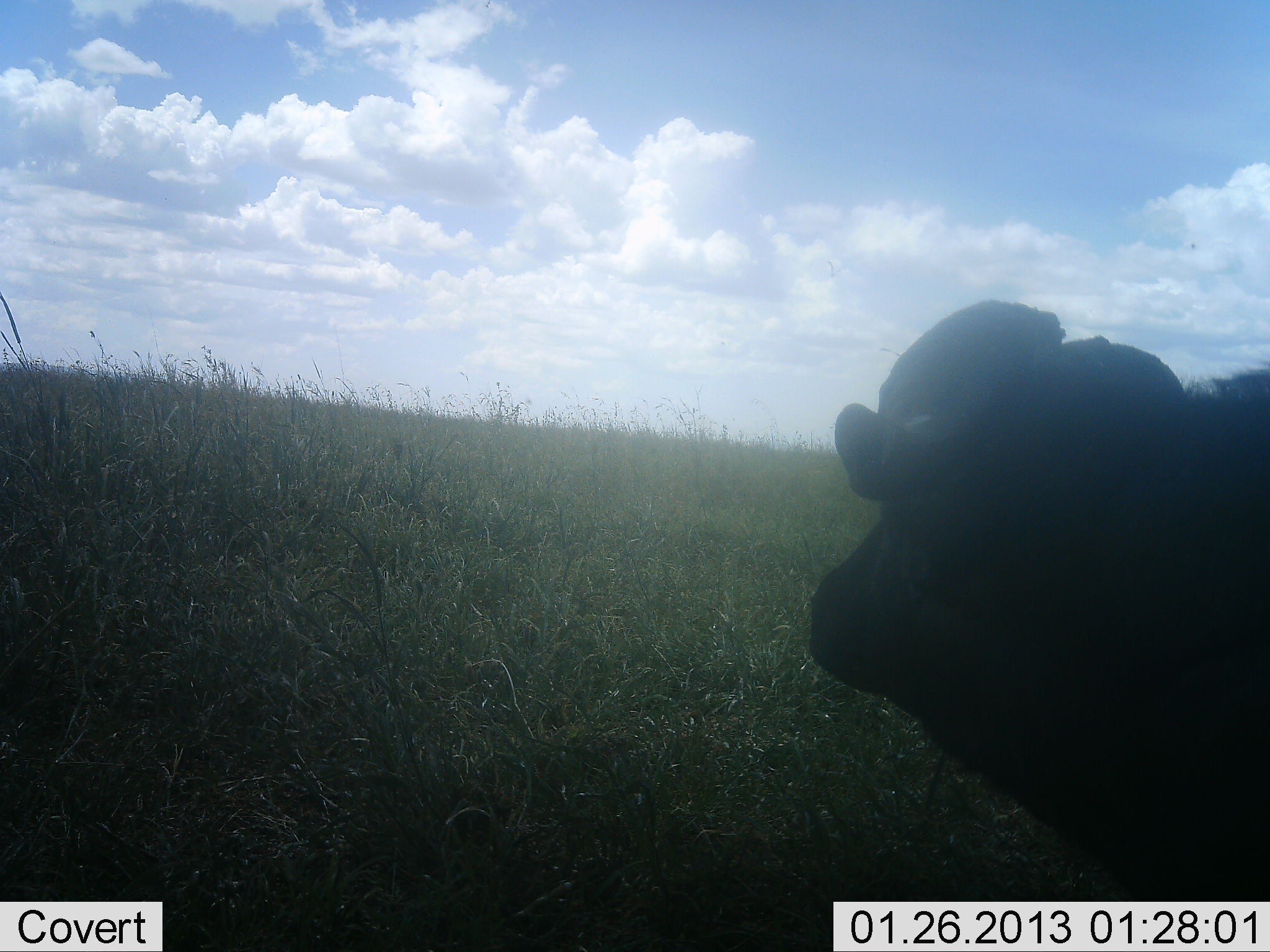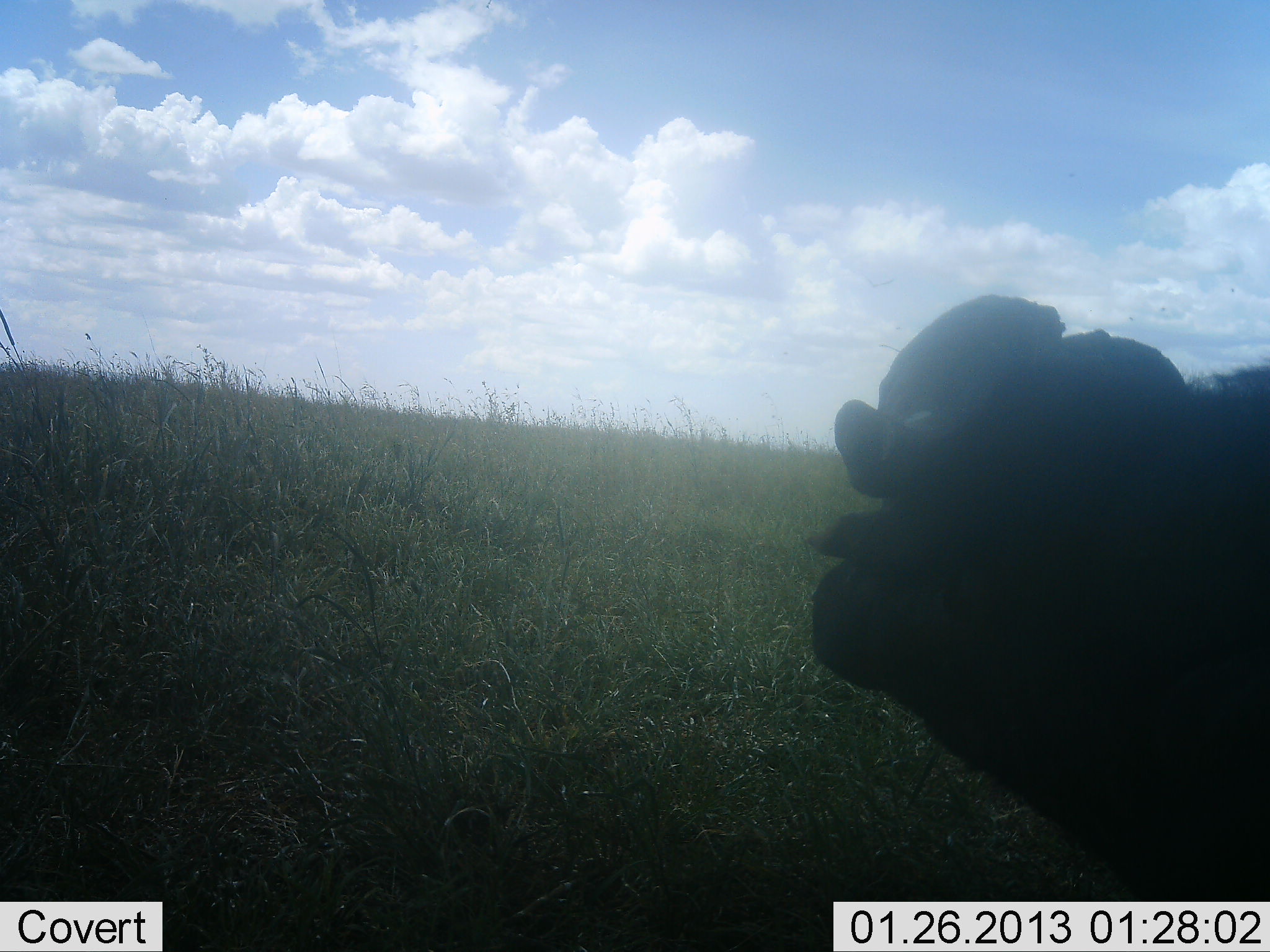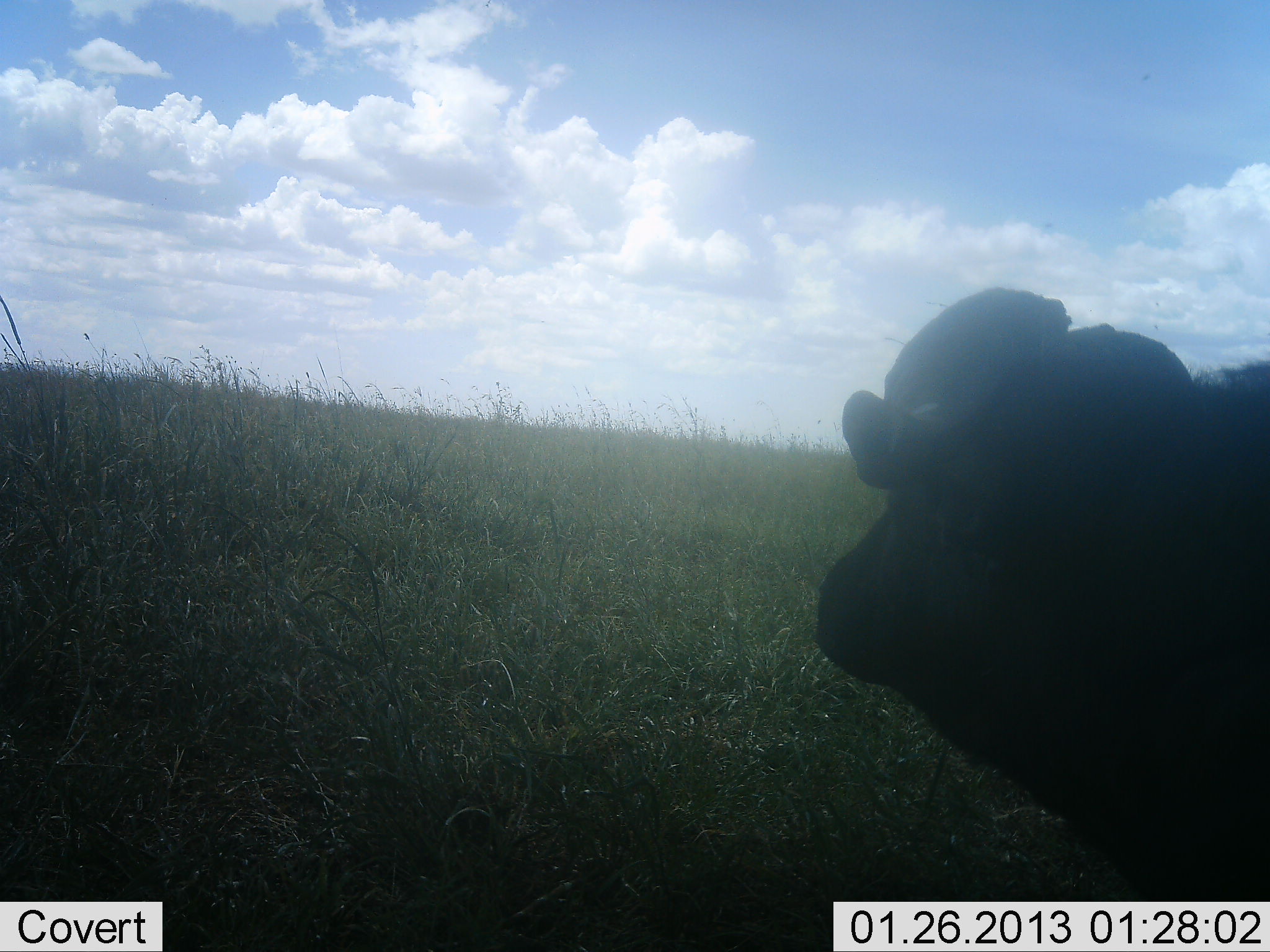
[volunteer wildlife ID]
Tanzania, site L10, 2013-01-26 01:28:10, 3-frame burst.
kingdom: Animalia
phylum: Chordata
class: Mammalia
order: Artiodactyla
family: Bovidae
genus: Syncerus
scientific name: Syncerus caffer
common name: cape buffalo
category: buffalo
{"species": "buffalo (cape buffalo) (Syncerus caffer)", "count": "1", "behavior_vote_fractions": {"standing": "67%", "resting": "33%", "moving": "0%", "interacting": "0%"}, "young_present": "0%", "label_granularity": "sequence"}